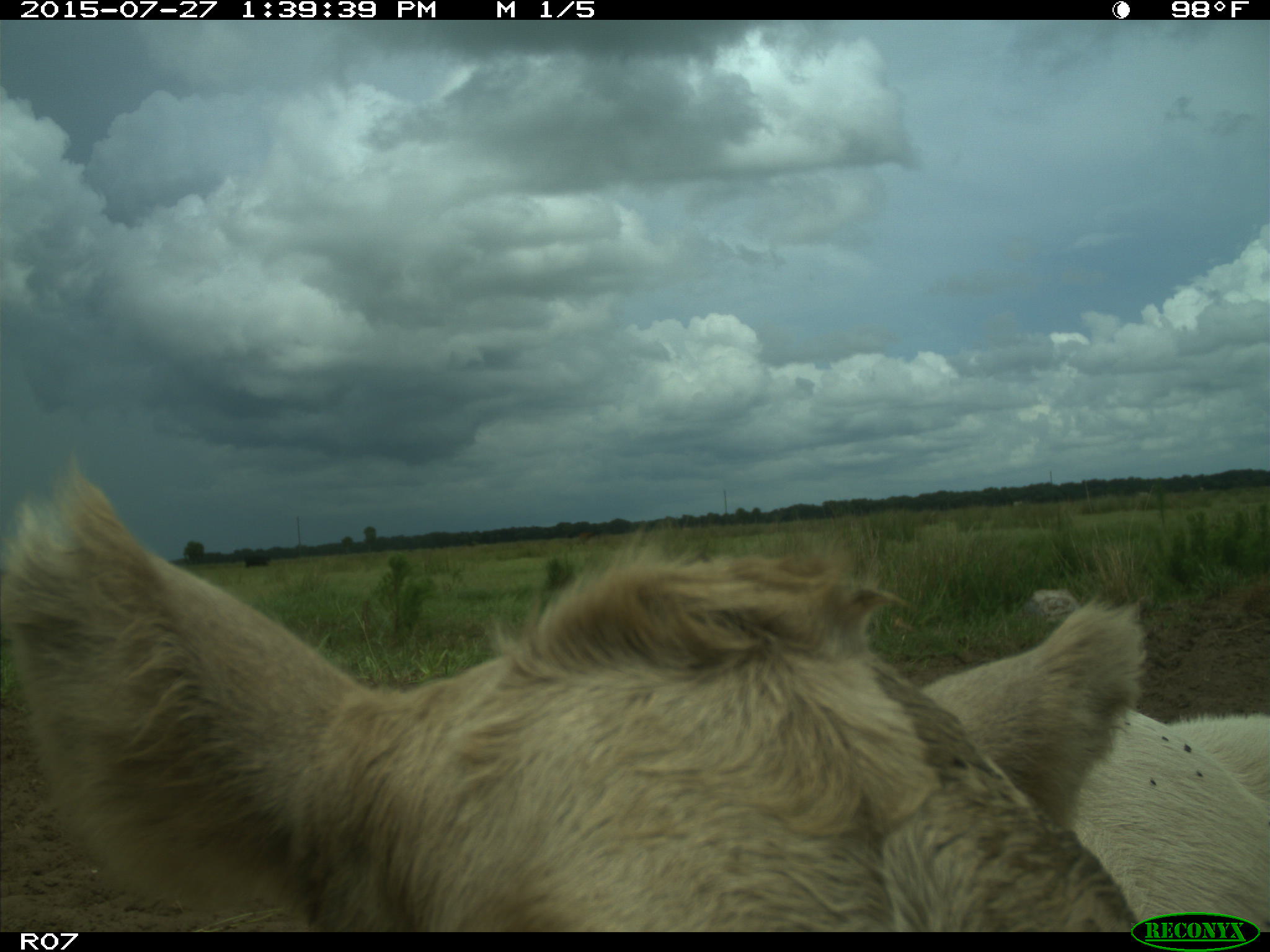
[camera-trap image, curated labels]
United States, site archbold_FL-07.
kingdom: Animalia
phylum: Chordata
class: Mammalia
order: Artiodactyla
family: Bovidae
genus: Bos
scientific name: Bos taurus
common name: domestic cow